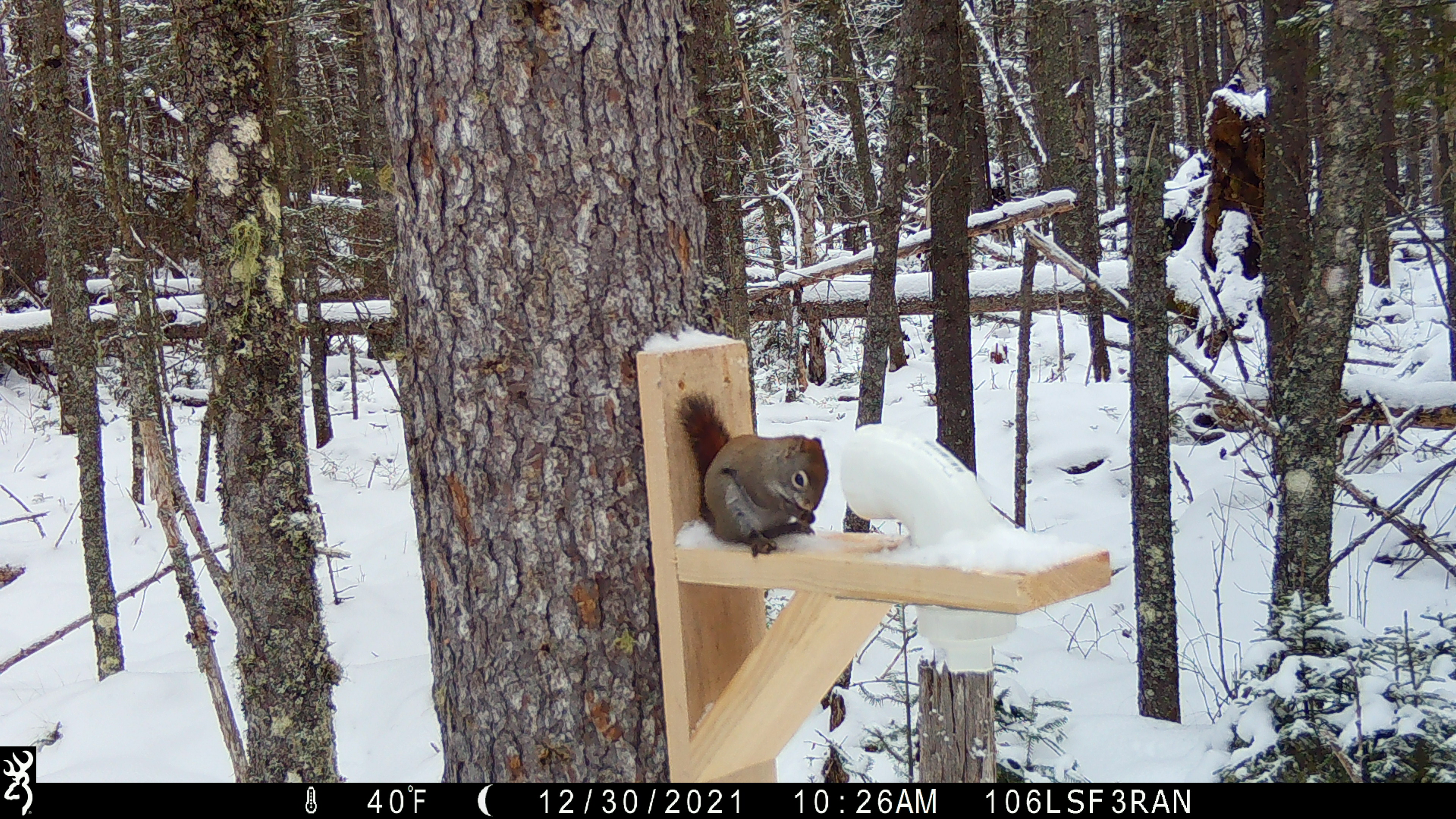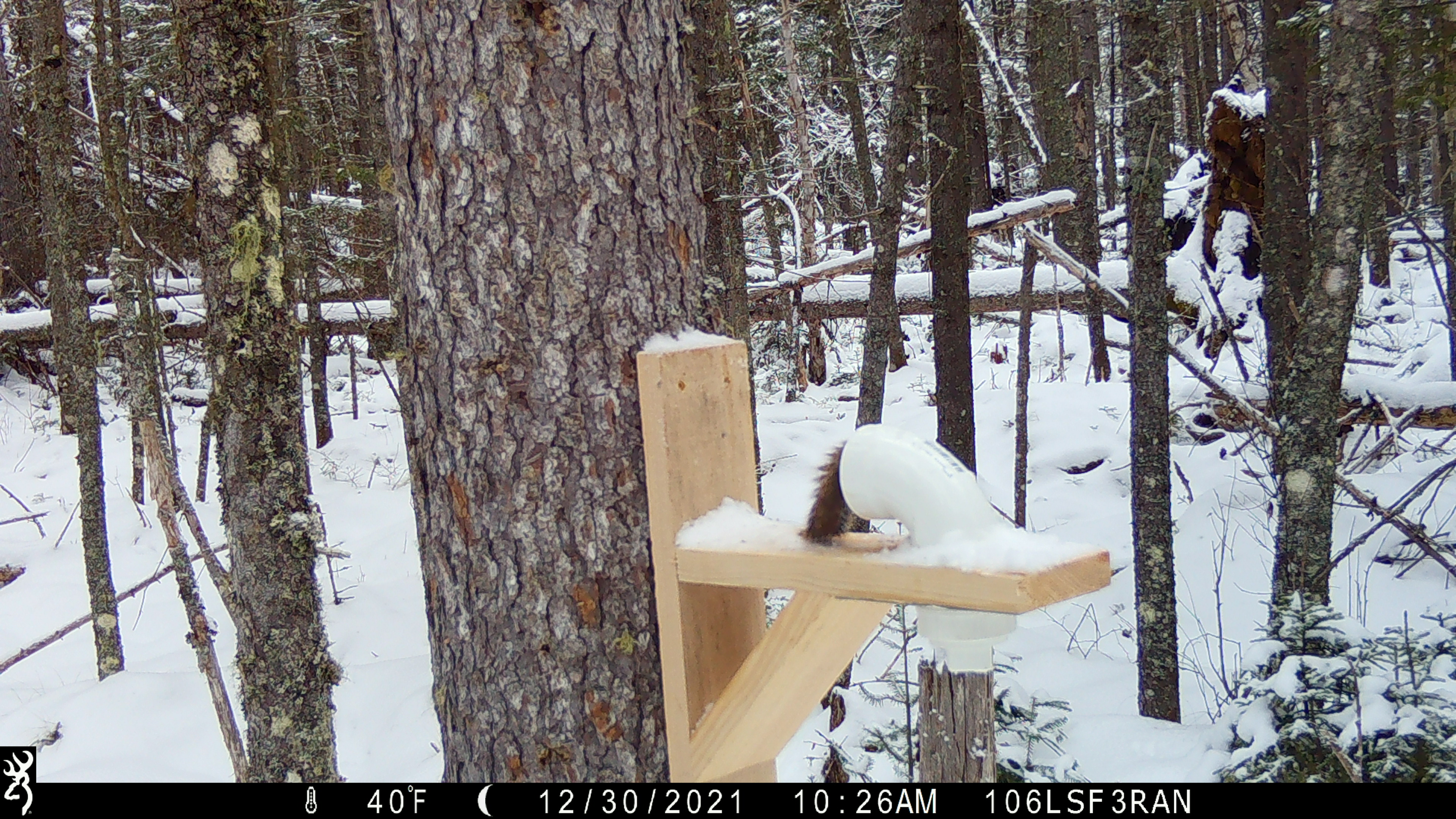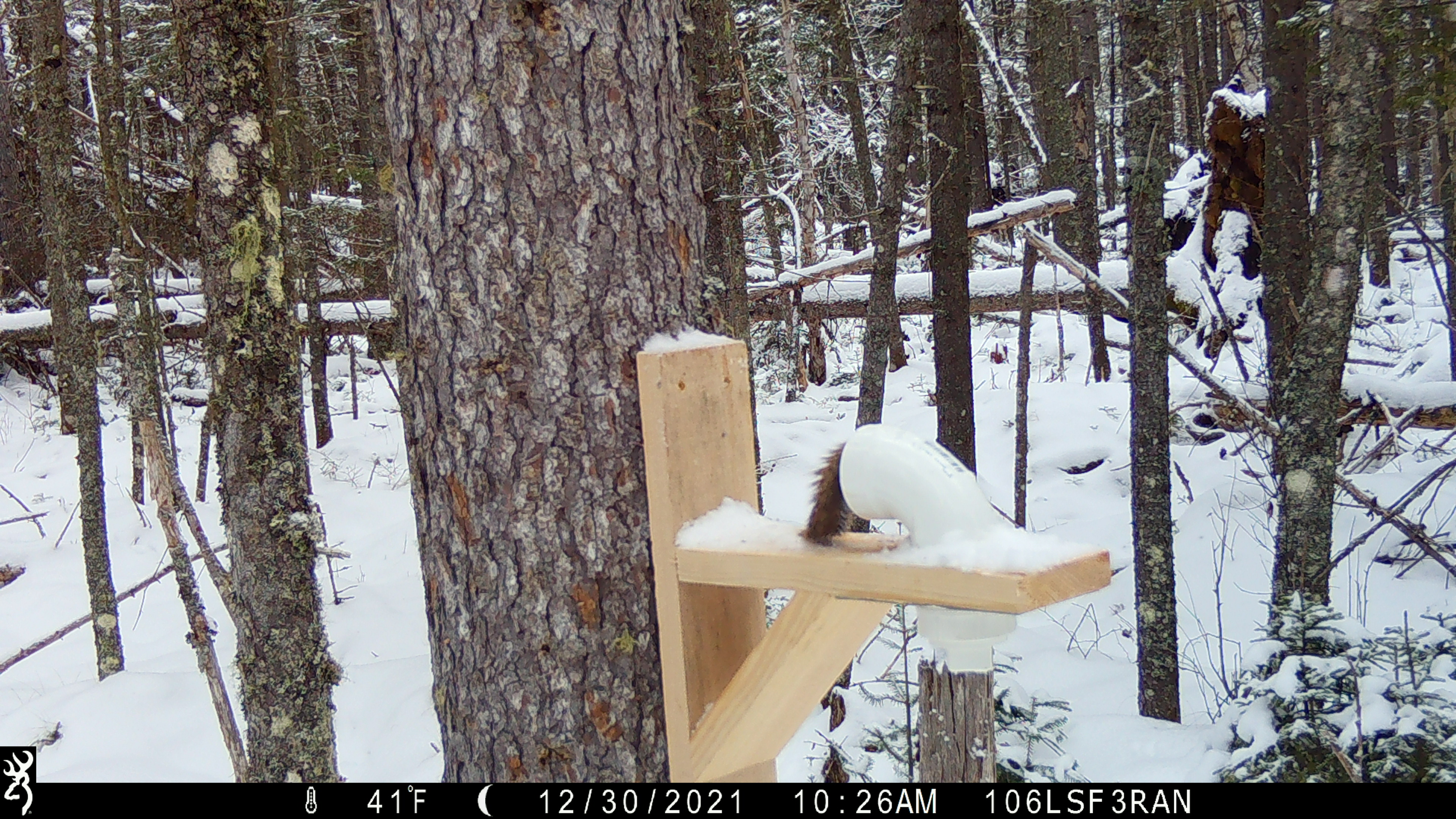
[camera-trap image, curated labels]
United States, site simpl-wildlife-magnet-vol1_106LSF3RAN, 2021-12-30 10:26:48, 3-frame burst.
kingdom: Animalia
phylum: Chordata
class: Mammalia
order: Rodentia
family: Sciuridae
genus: Tamiasciurus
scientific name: Tamiasciurus hudsonicus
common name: red squirrel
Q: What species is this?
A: Red squirrel (Tamiasciurus hudsonicus).